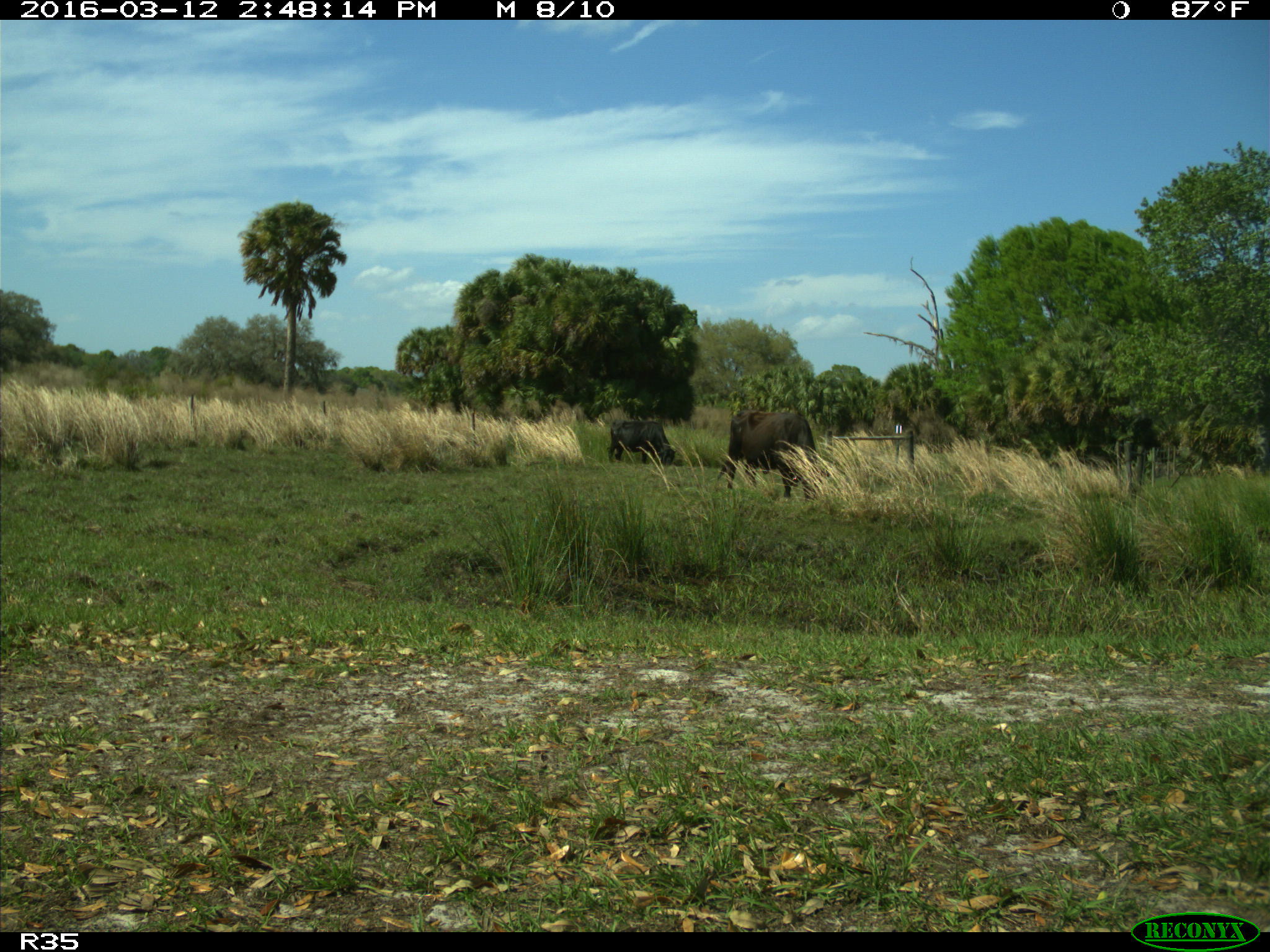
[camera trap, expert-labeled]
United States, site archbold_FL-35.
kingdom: Animalia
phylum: Chordata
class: Mammalia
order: Artiodactyla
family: Bovidae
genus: Bos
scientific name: Bos taurus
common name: domestic cow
Bos taurus (domestic cow).